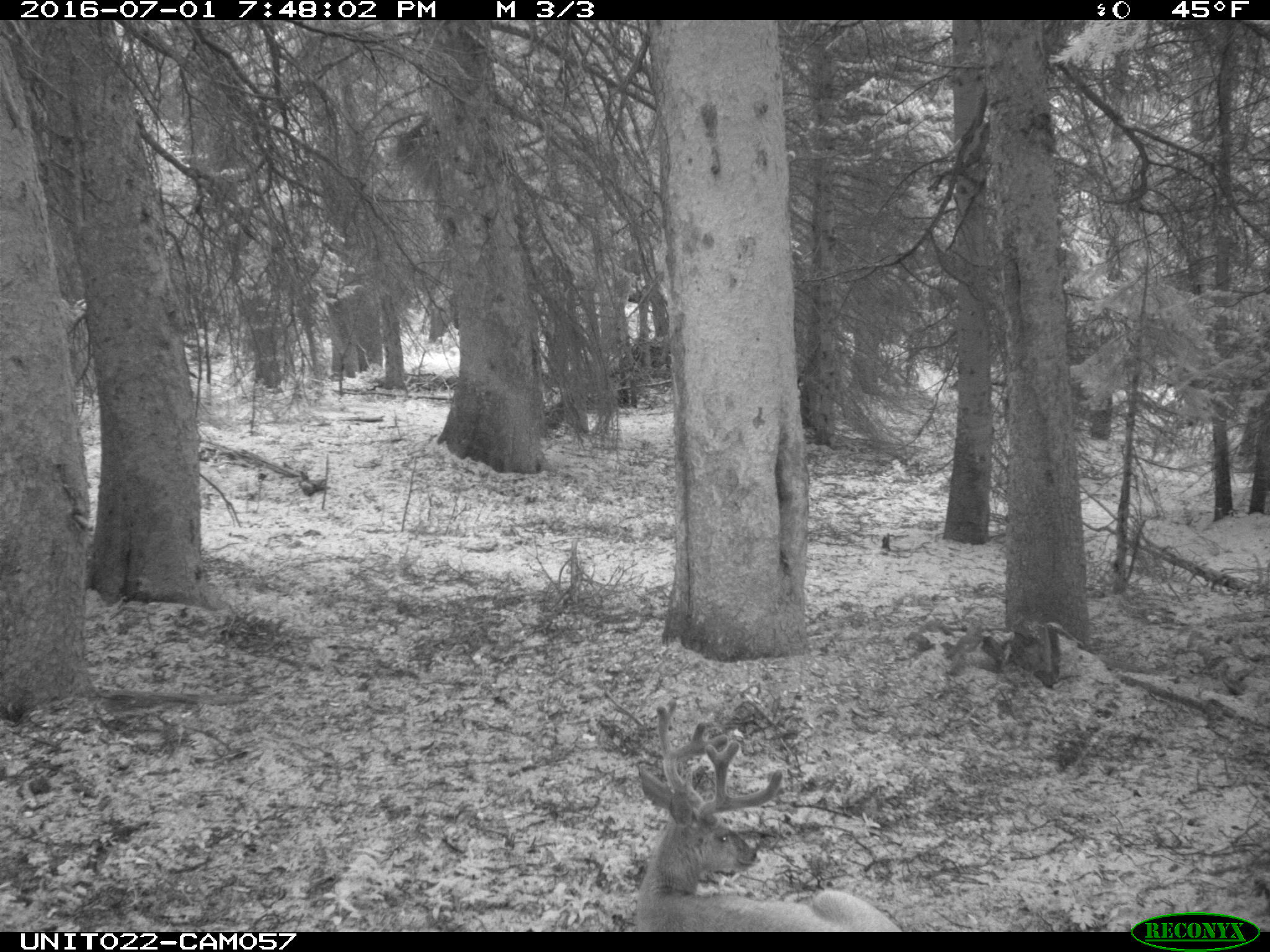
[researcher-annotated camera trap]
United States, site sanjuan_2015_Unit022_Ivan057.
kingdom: Animalia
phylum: Chordata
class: Mammalia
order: Artiodactyla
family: Cervidae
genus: Odocoileus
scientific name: Odocoileus hemionus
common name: mule deer